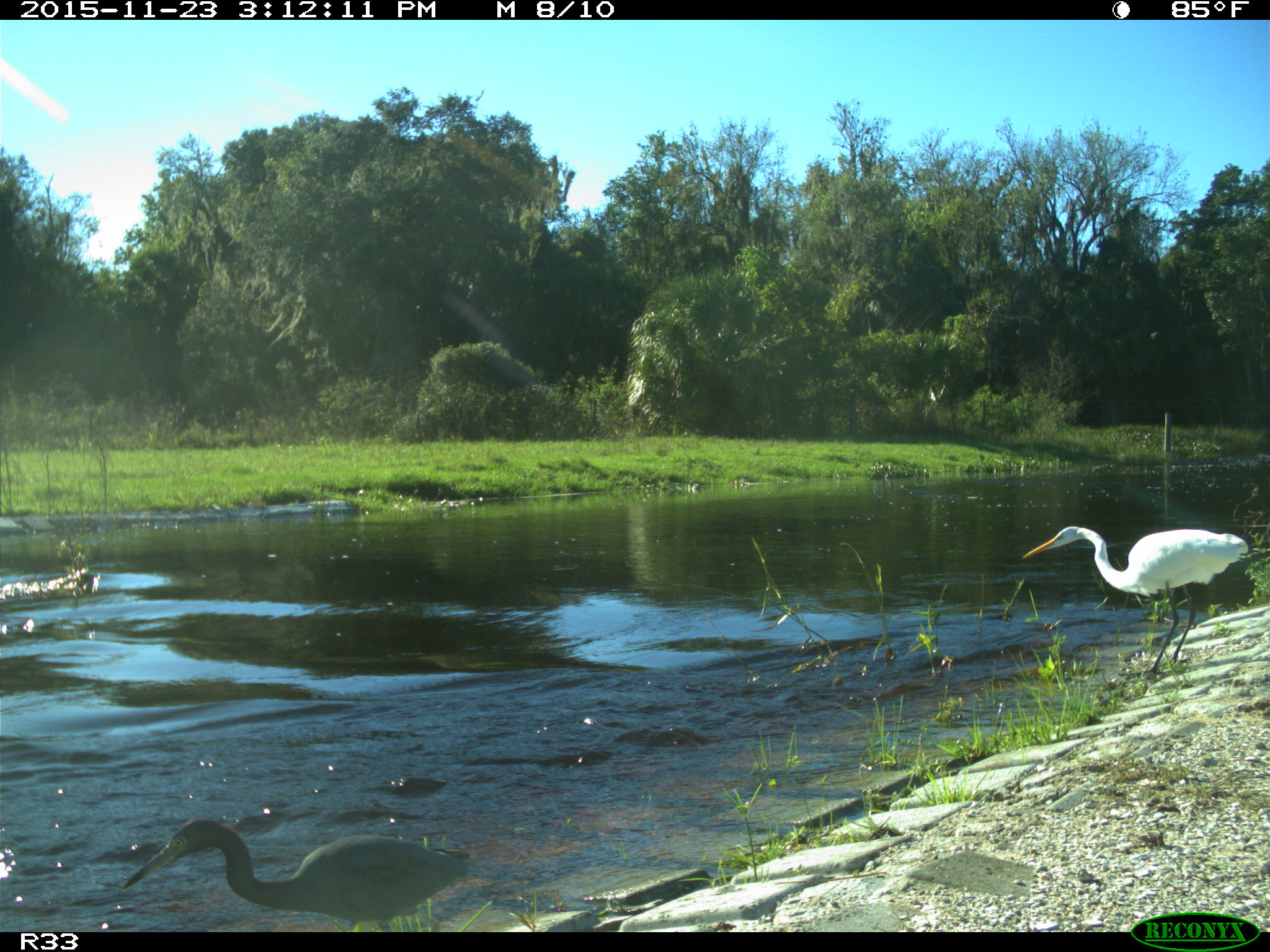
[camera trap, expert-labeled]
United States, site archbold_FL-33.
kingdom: Animalia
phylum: Chordata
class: Aves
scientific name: Aves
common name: birds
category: unidentified bird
Unidentified bird (birds) (Aves).